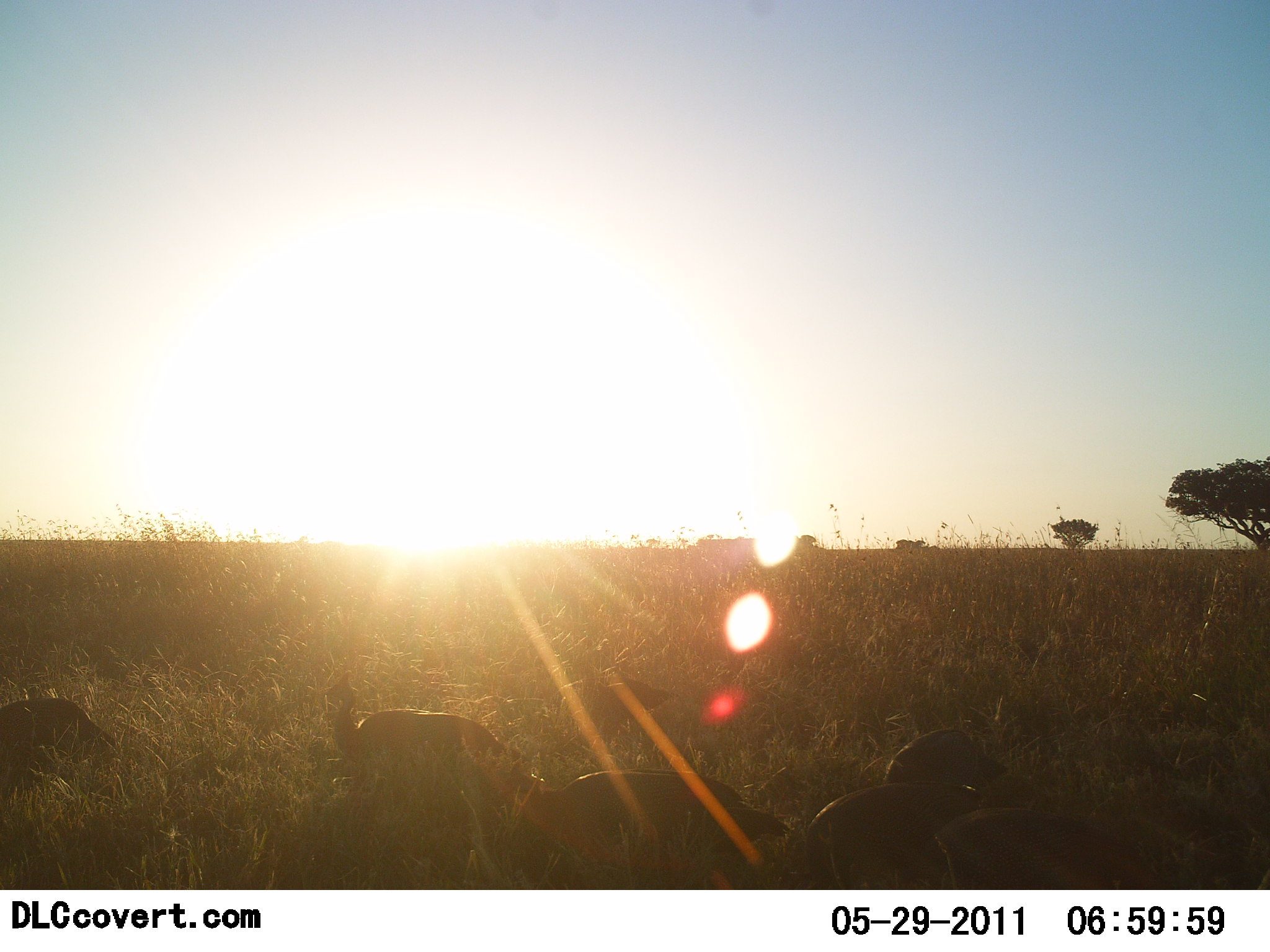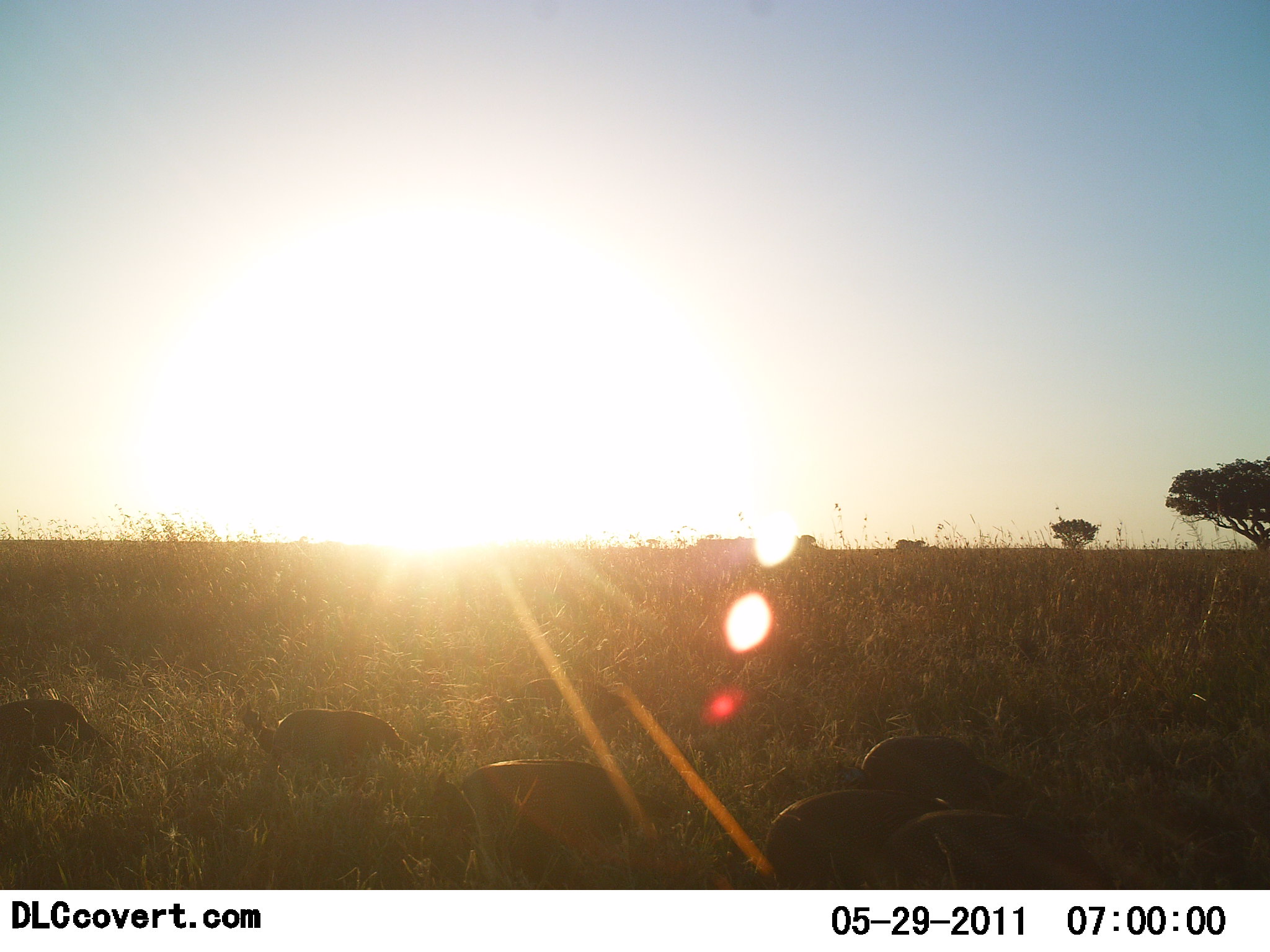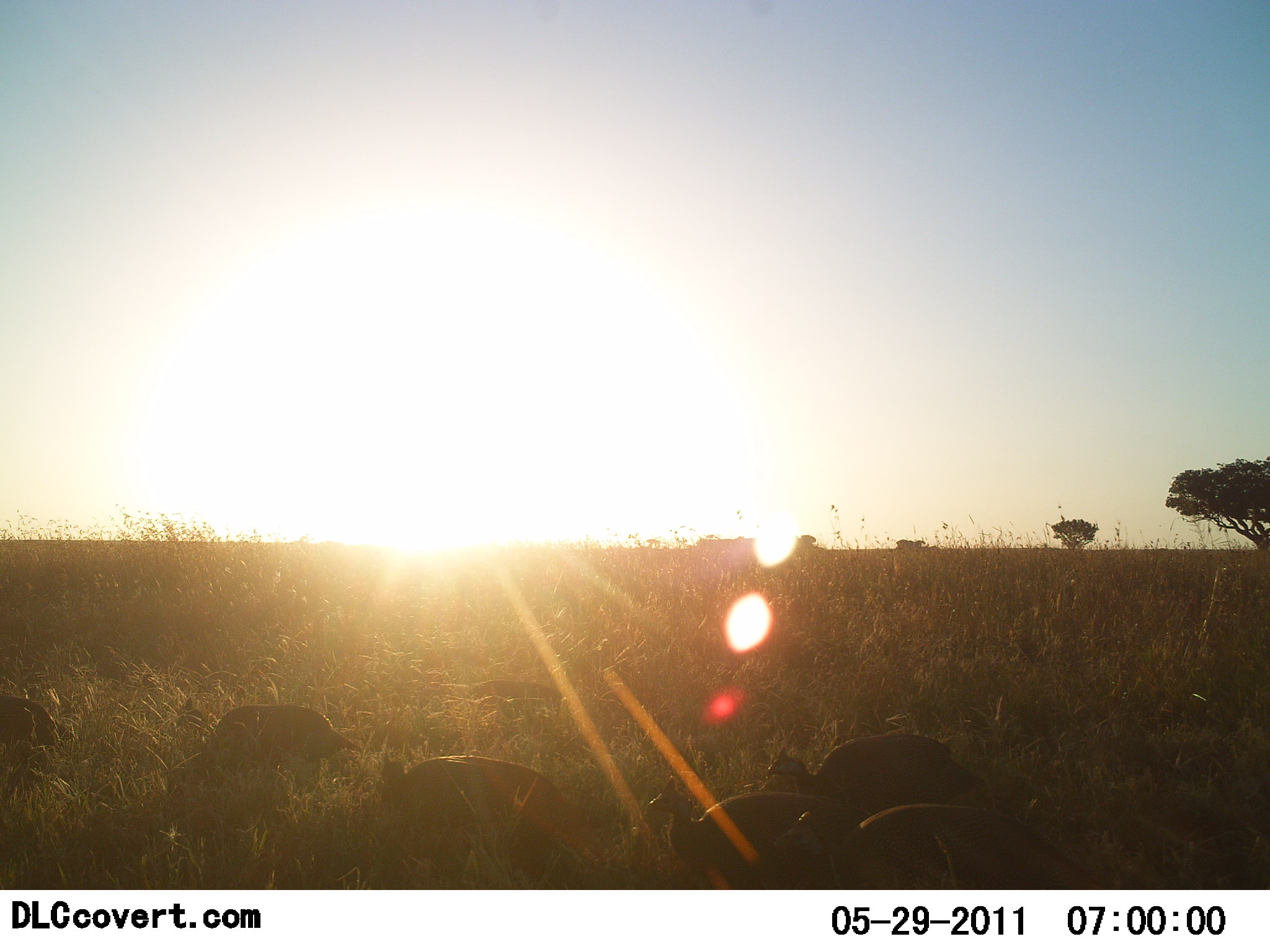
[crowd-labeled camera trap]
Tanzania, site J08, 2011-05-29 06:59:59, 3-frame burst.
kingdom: Animalia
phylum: Chordata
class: Aves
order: Galliformes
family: Numididae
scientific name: Numididae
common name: guinea fowl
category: guineafowl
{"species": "guineafowl (guinea fowl) (Numididae)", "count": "6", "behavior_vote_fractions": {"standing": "10%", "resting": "0%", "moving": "90%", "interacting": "0%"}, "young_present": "0%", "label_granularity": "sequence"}